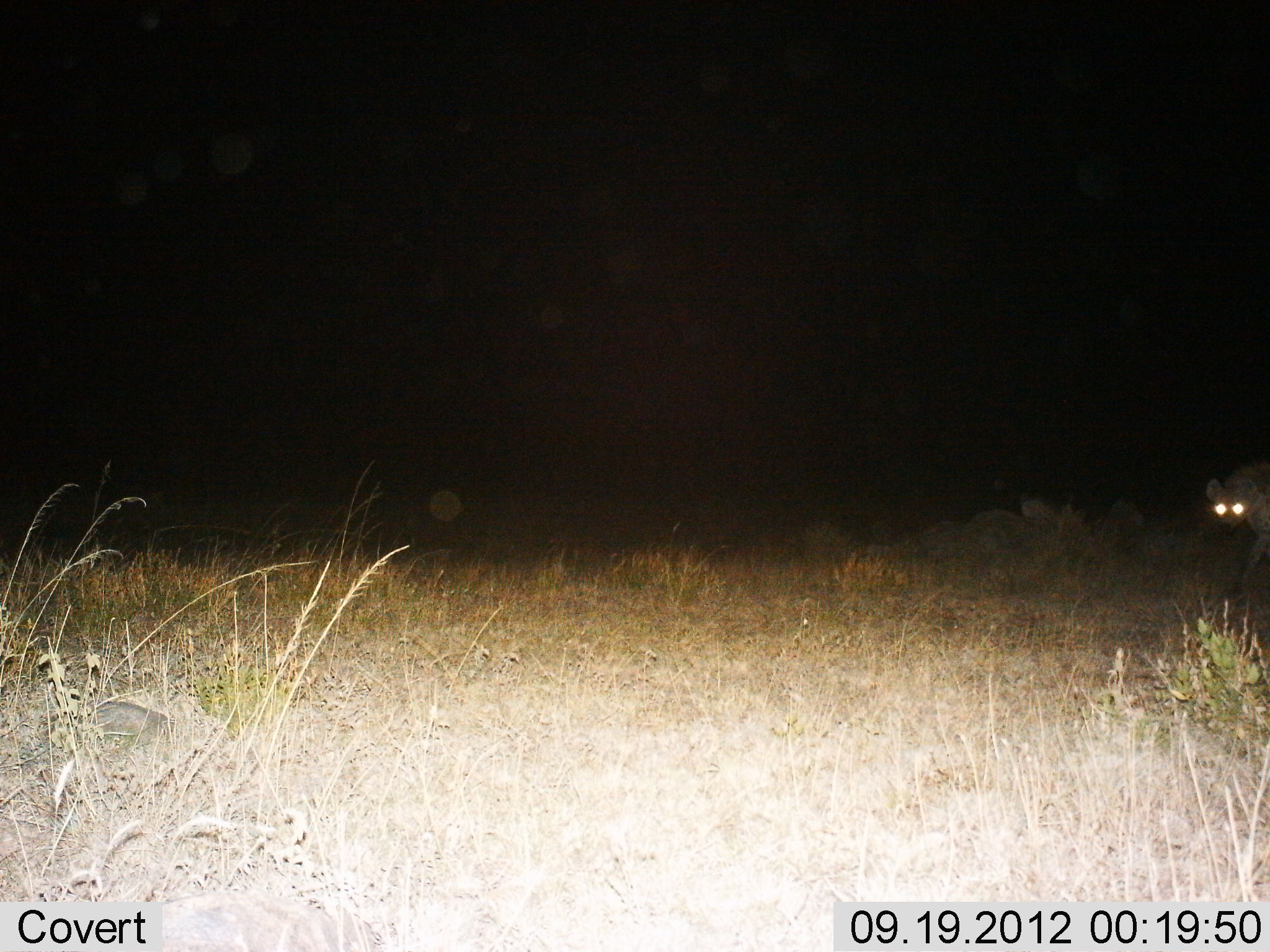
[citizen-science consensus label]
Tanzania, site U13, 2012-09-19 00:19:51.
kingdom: Animalia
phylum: Chordata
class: Mammalia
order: Carnivora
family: Hyaenidae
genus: Crocuta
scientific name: Crocuta crocuta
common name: spotted hyena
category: hyenaspotted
Hyenaspotted (spotted hyena) (Crocuta crocuta), count 1. Behavior (volunteer vote fractions): standing 30%, resting 0%, moving 70%, interacting 0%. Young present (vote fraction): 0%. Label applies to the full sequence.